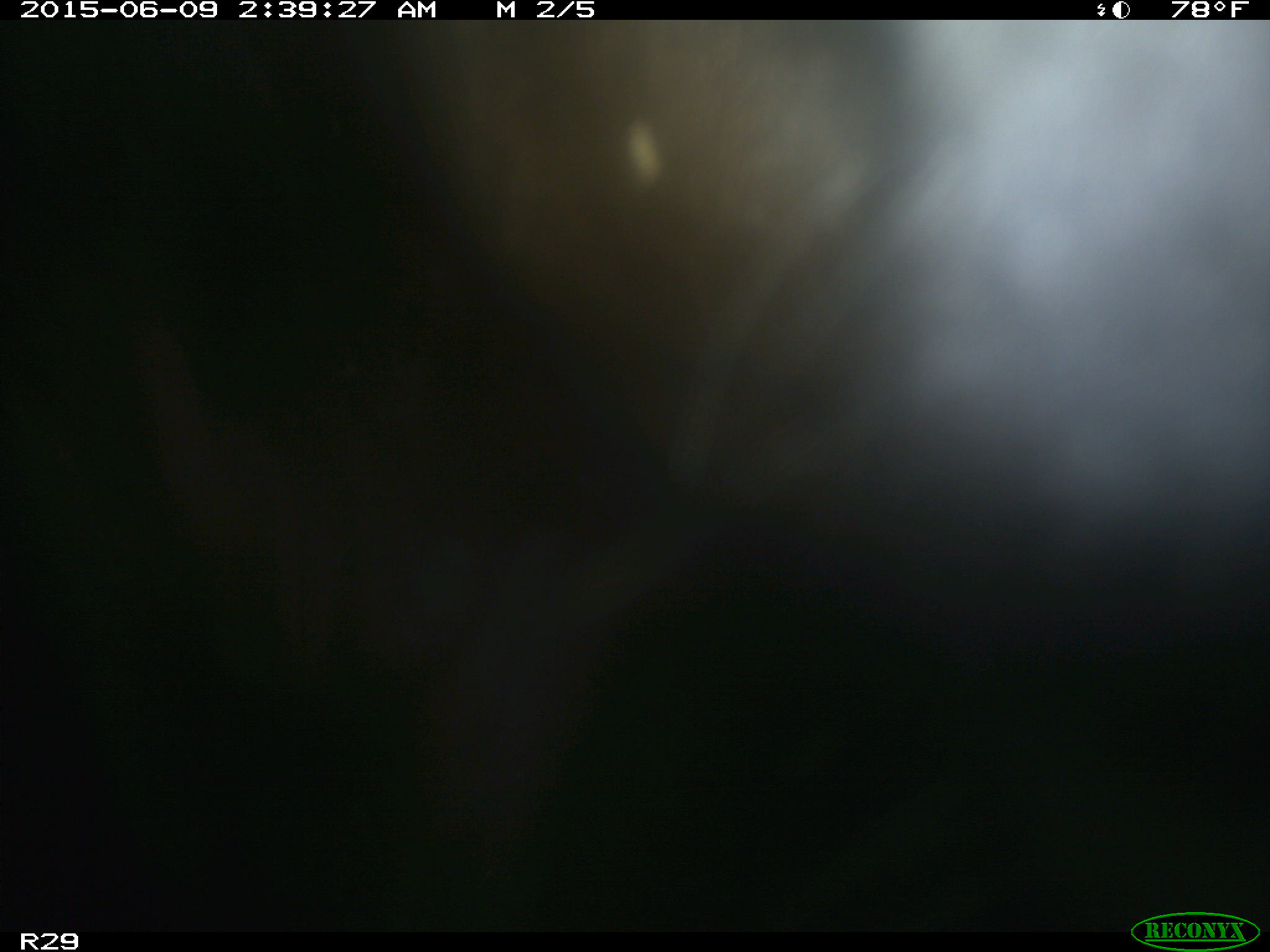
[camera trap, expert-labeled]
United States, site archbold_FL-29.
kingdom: Animalia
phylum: Chordata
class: Mammalia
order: Artiodactyla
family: Bovidae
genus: Bos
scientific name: Bos taurus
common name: domestic cow